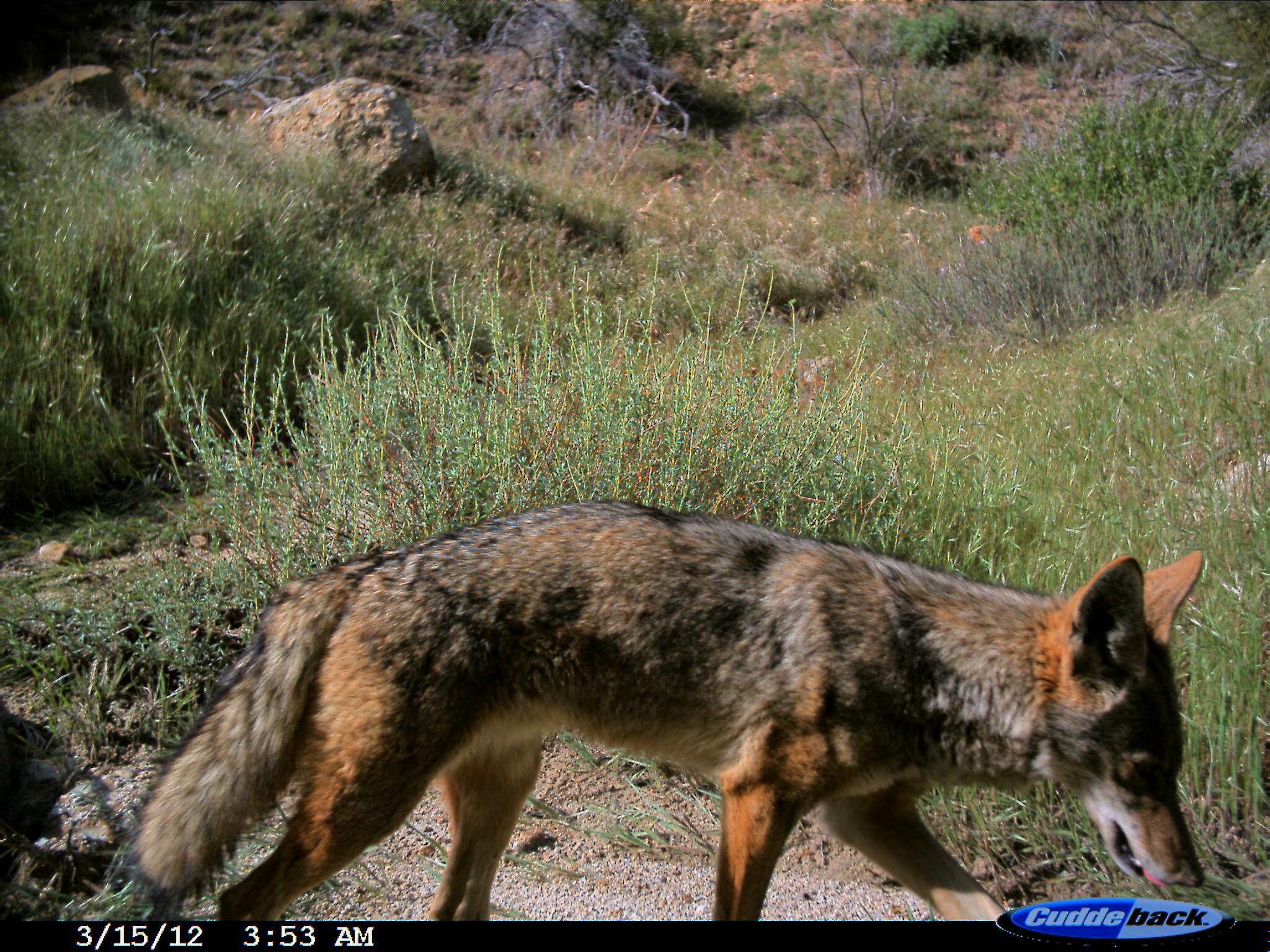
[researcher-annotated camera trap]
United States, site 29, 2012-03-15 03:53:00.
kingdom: Animalia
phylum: Chordata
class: Mammalia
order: Carnivora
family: Canidae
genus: Canis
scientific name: Canis latrans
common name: coyote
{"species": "coyote (Canis latrans)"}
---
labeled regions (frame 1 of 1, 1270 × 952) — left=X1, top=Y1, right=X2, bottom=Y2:
coyote: left=118, top=497, right=1207, bottom=923